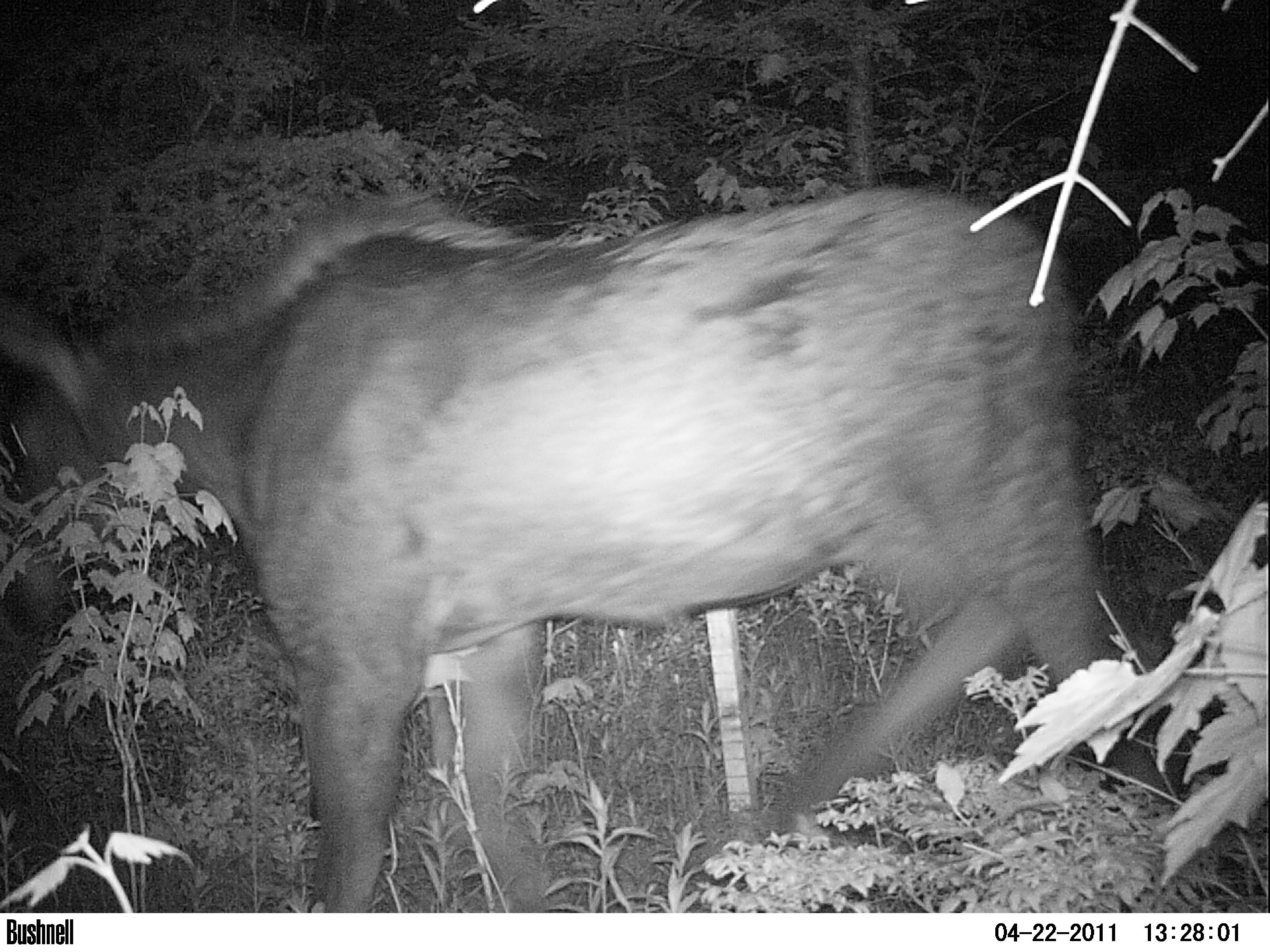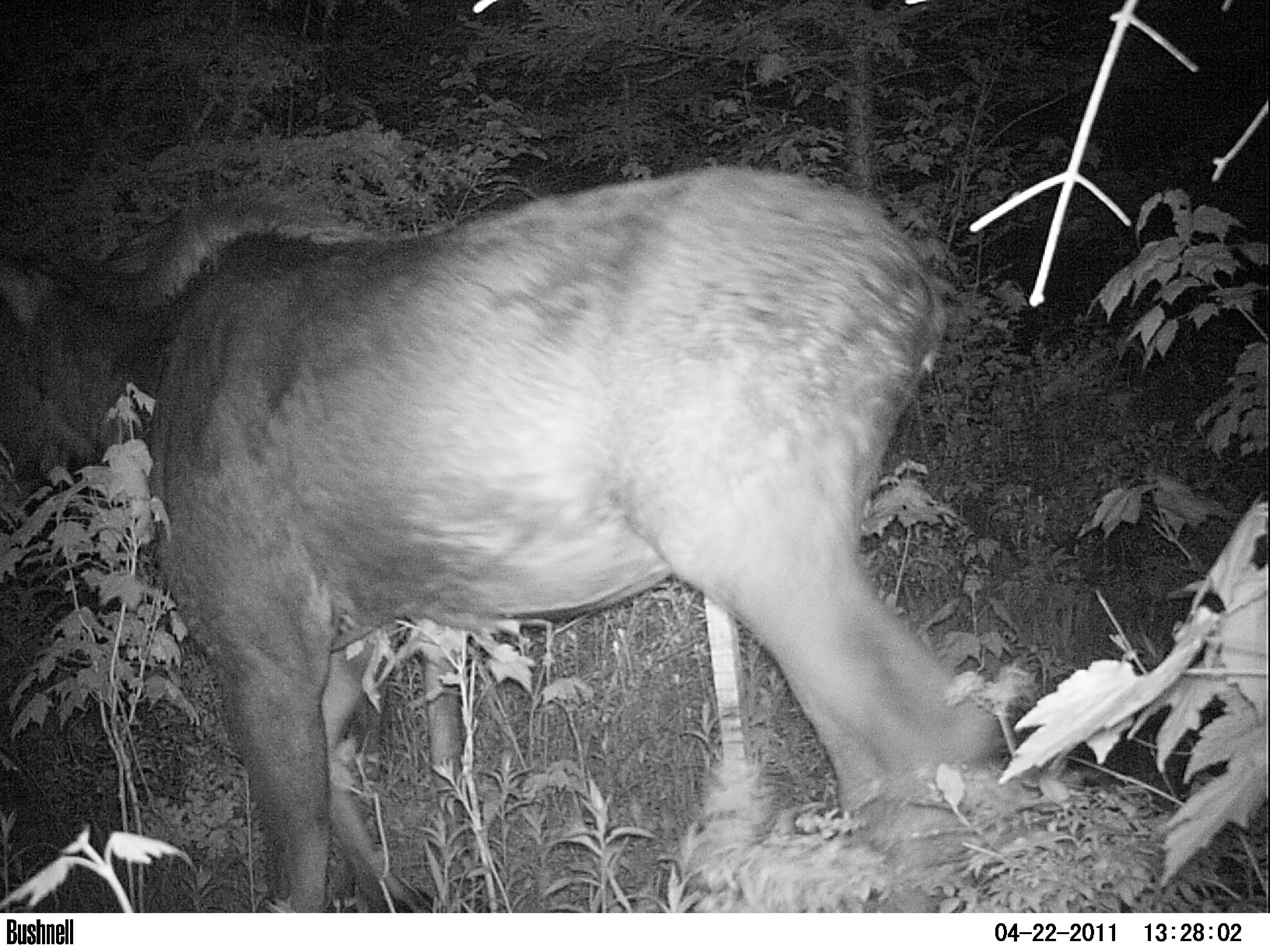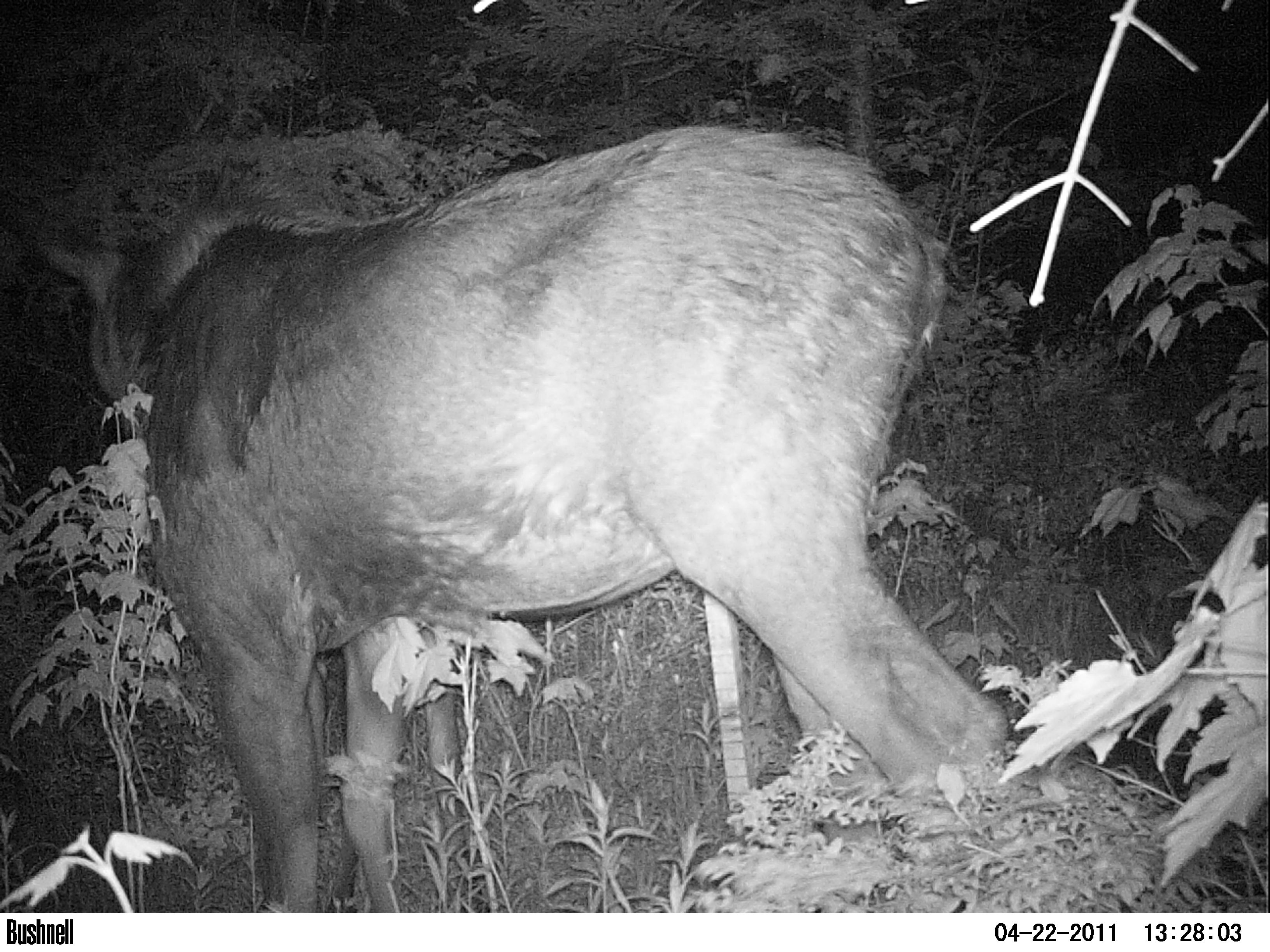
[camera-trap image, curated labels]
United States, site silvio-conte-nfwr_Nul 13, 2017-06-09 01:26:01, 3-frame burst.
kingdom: Animalia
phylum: Chordata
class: Mammalia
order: Artiodactyla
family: Cervidae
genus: Alces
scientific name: Alces alces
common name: moose